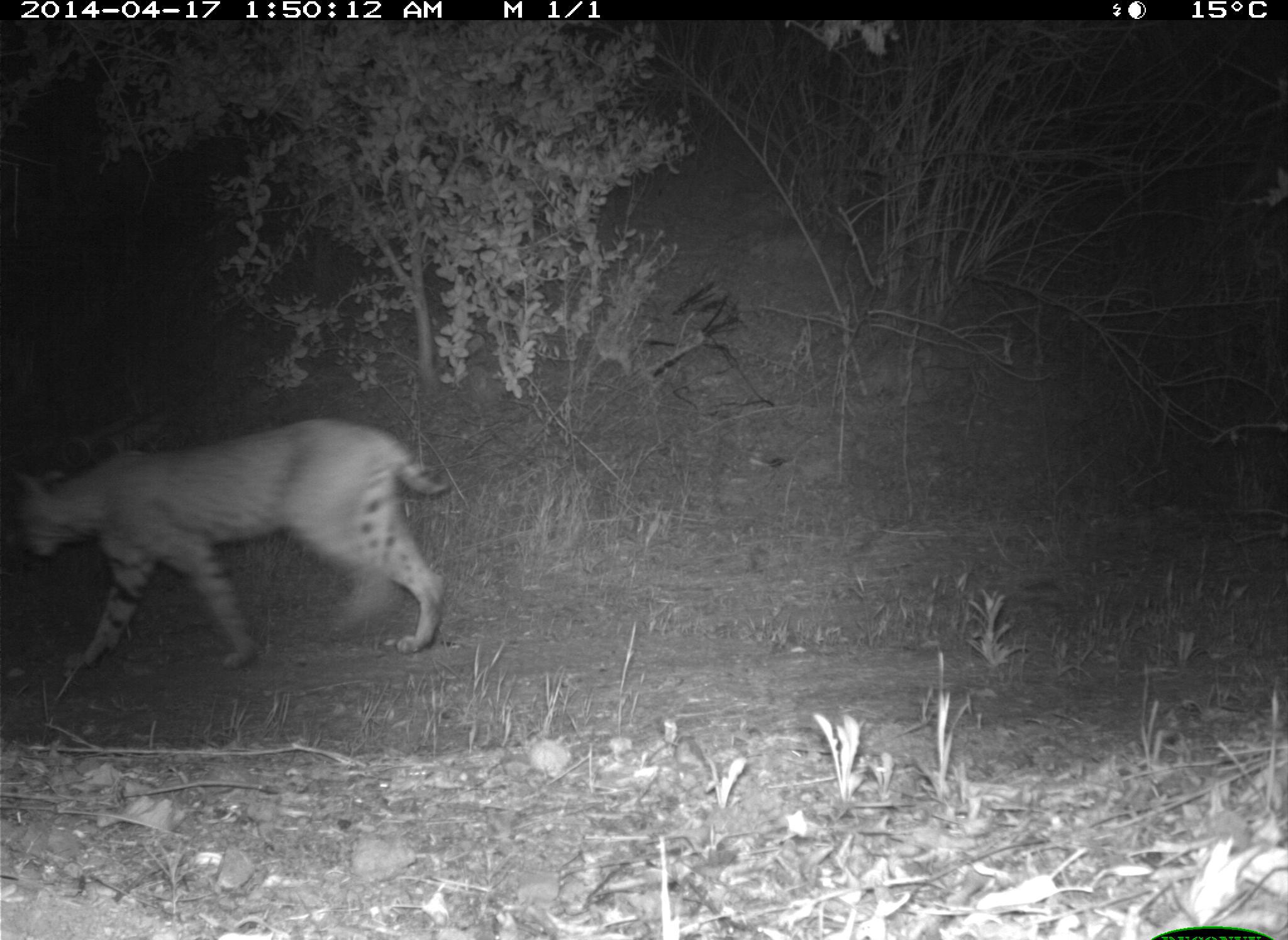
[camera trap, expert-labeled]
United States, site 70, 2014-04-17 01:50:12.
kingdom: Animalia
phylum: Chordata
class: Mammalia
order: Carnivora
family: Felidae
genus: Lynx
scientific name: Lynx rufus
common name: bobcat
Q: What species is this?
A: Bobcat (Lynx rufus).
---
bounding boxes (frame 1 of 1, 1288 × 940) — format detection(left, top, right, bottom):
bobcat: detection(8, 418, 454, 675)